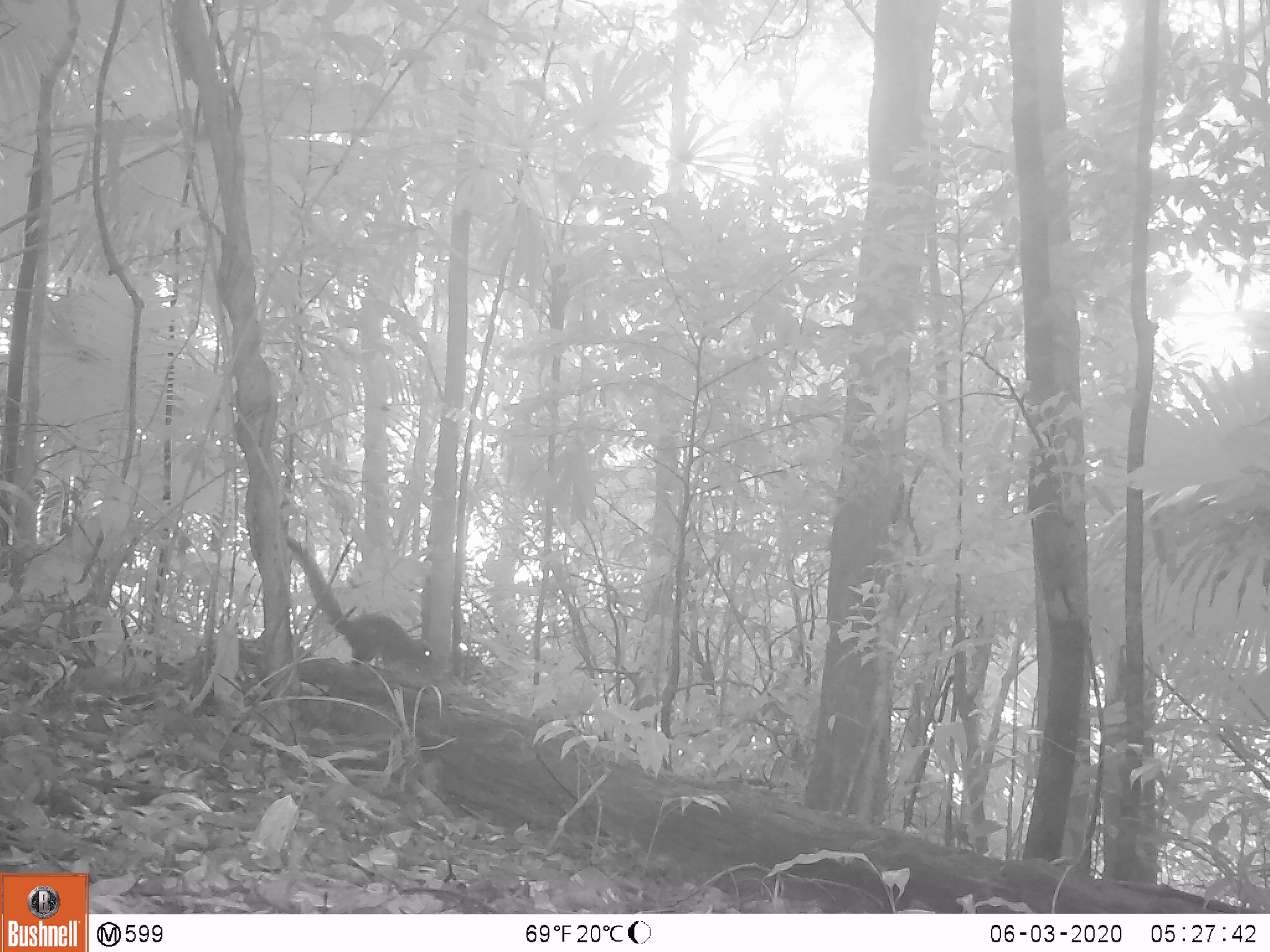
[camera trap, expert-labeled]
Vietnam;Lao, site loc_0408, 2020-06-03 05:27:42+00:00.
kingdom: Animalia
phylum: Chordata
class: Mammalia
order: Scandentia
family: Tupaiidae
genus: Tupaia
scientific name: Tupaia belangeri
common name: northern treeshrew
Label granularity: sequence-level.